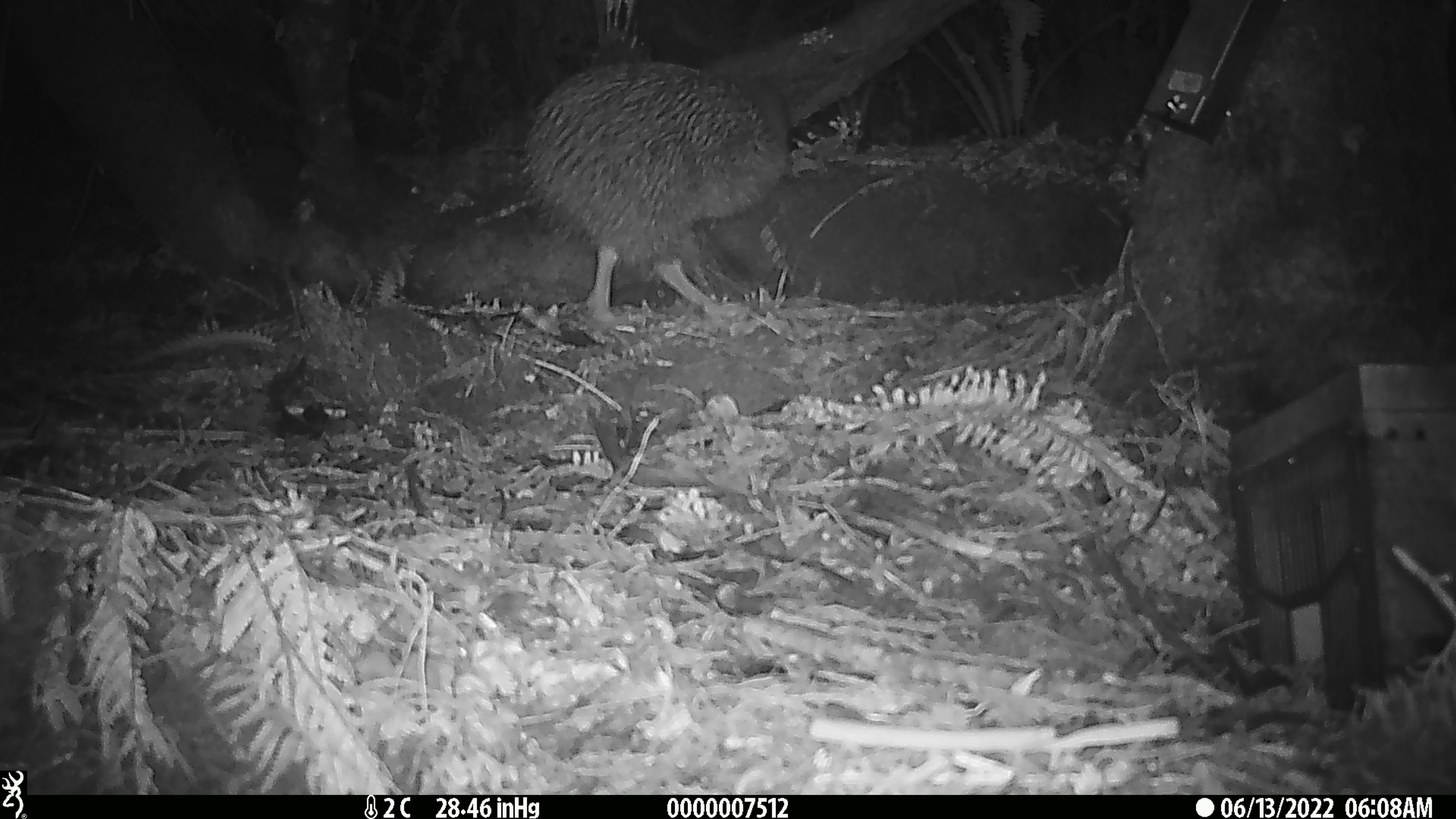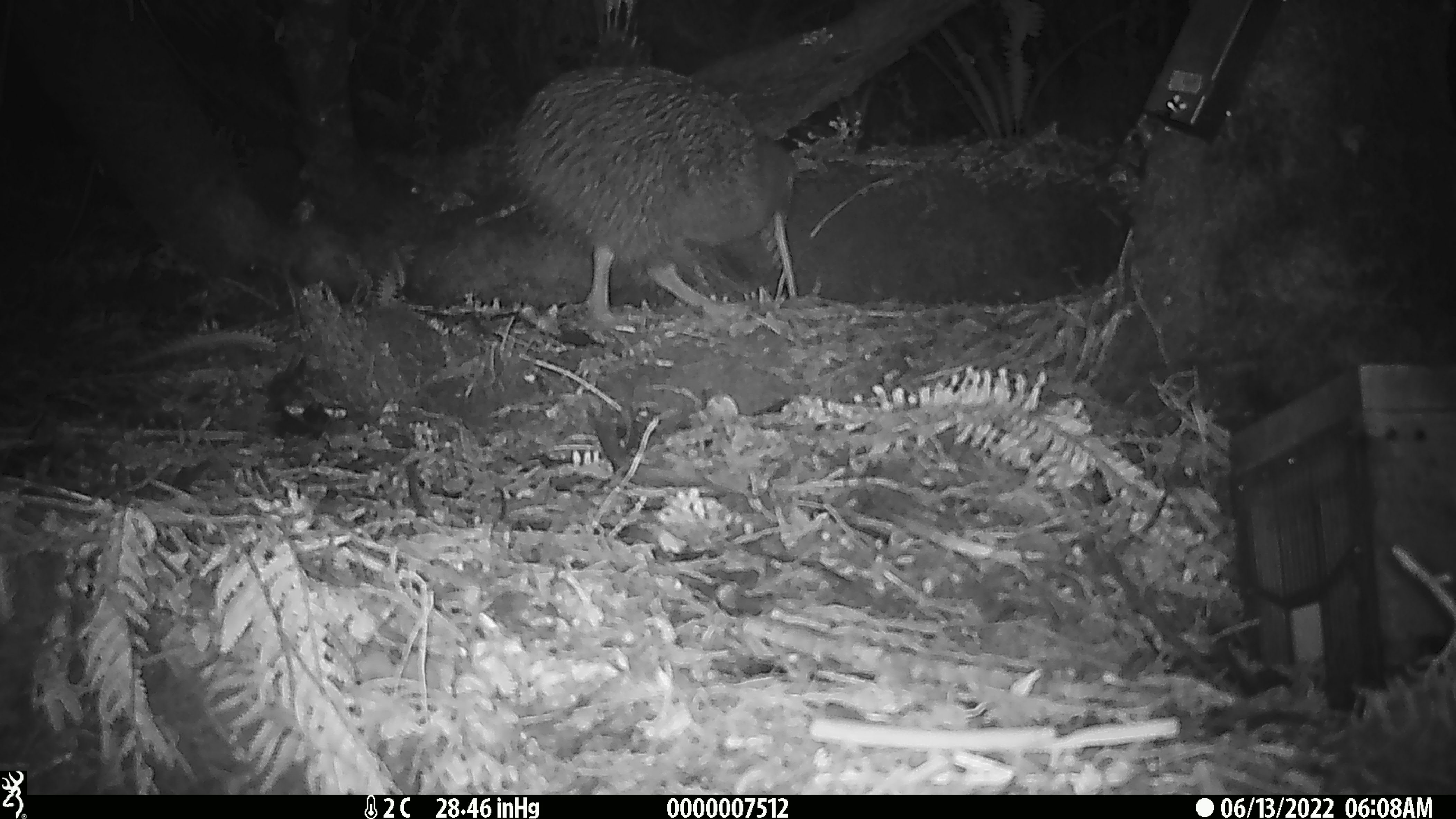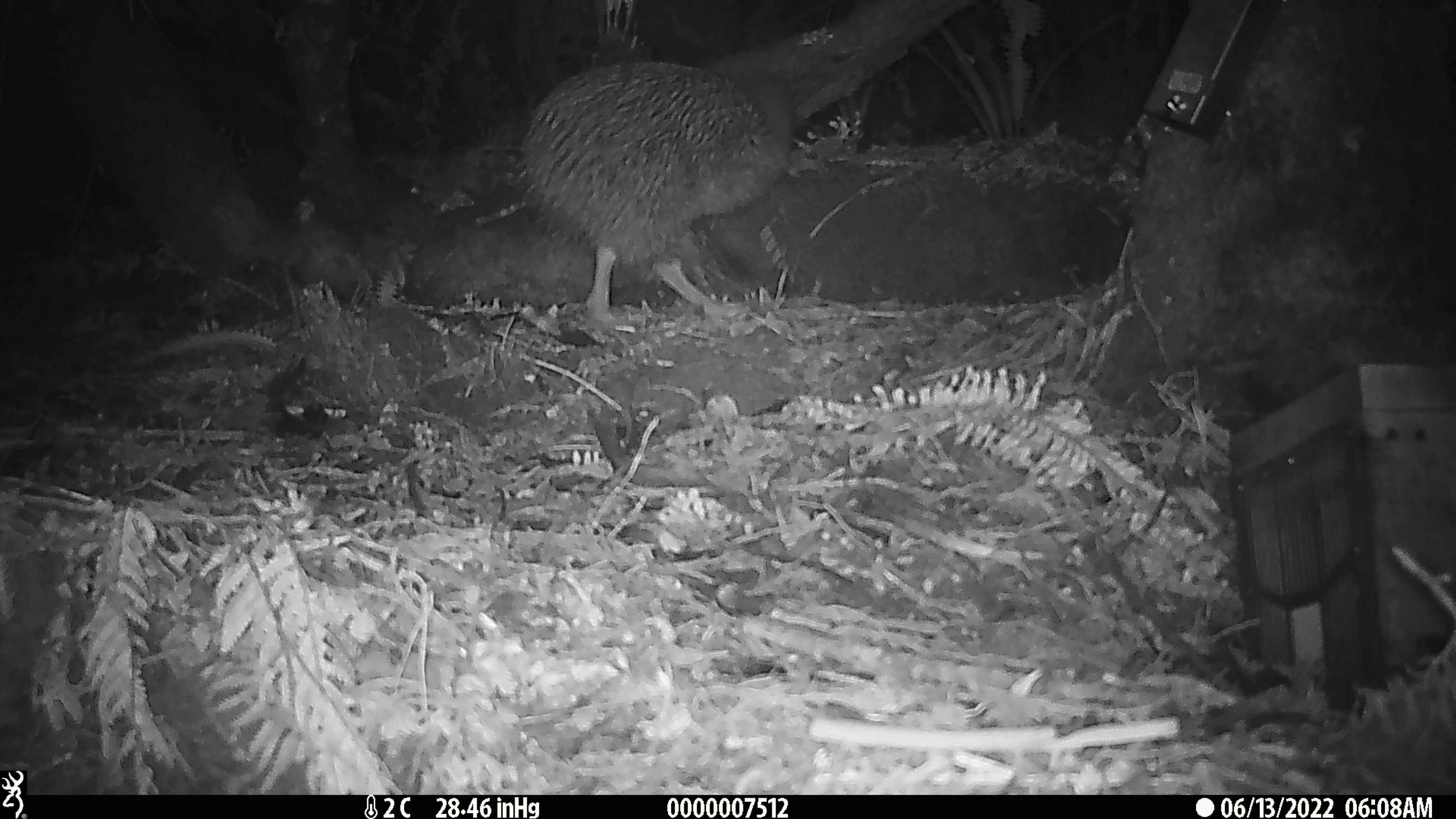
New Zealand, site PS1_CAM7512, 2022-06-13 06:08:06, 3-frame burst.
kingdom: Animalia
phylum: Chordata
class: Aves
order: Apterygiformes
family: Apterygidae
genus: Apteryx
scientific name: Apteryx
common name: kiwi